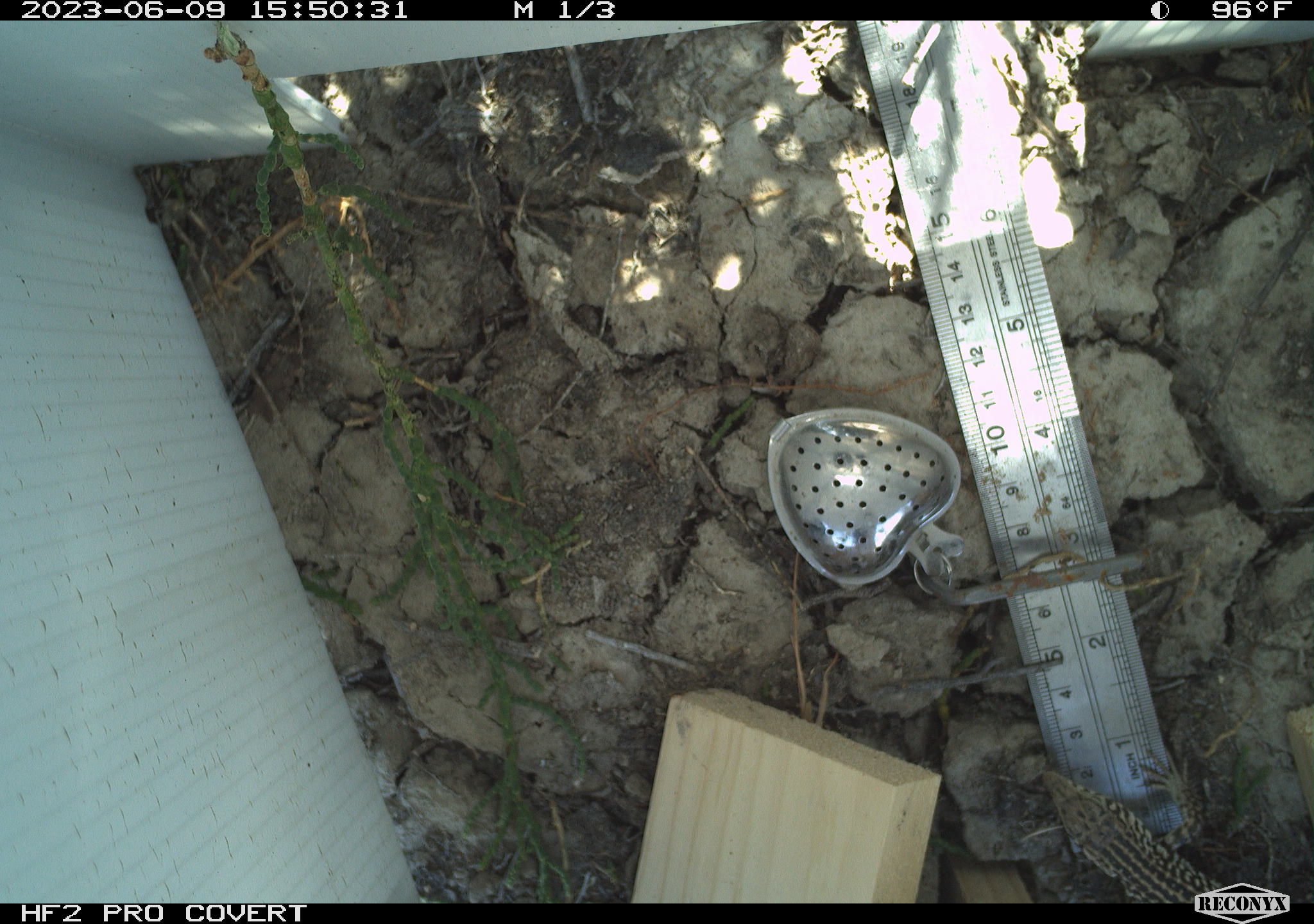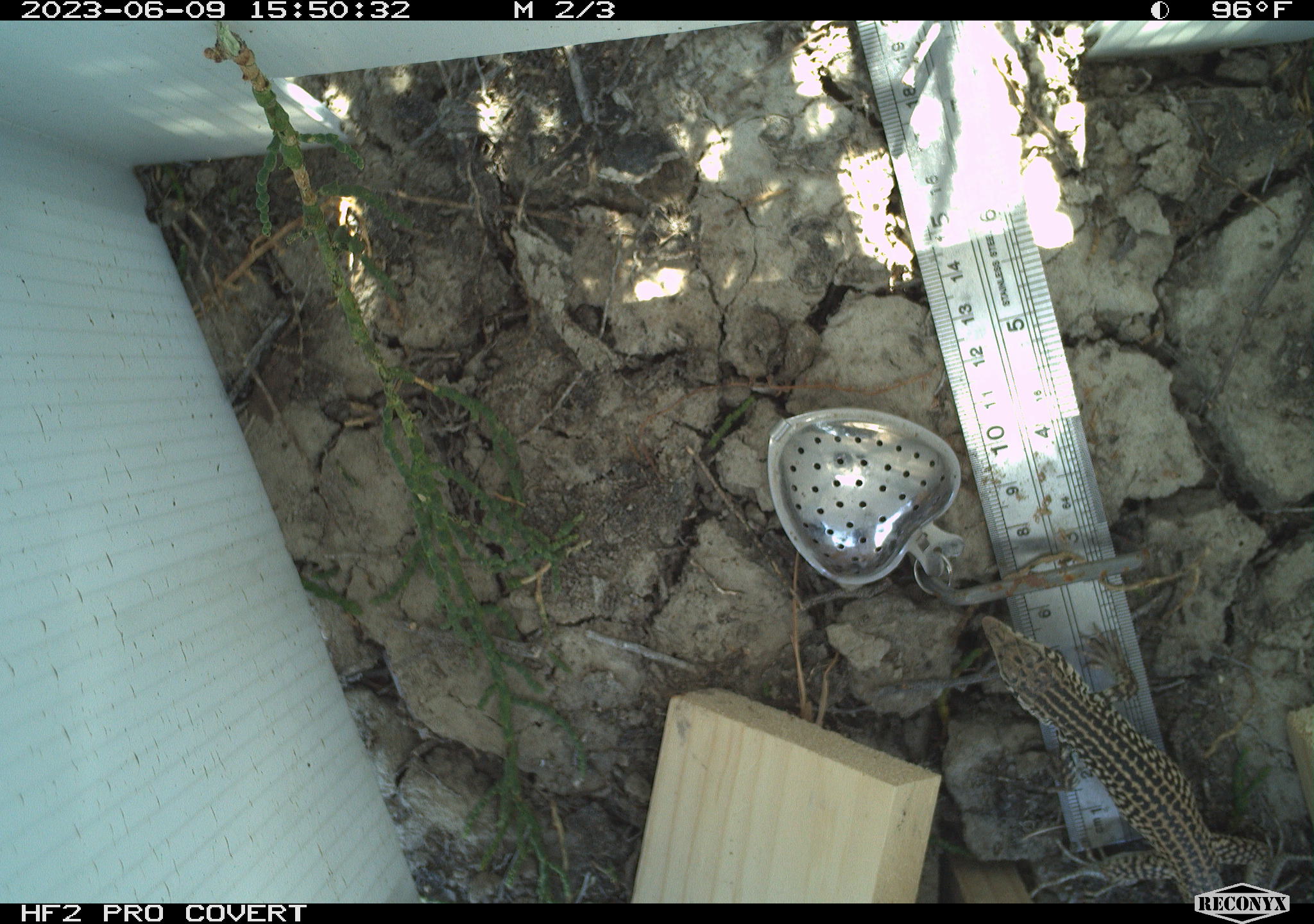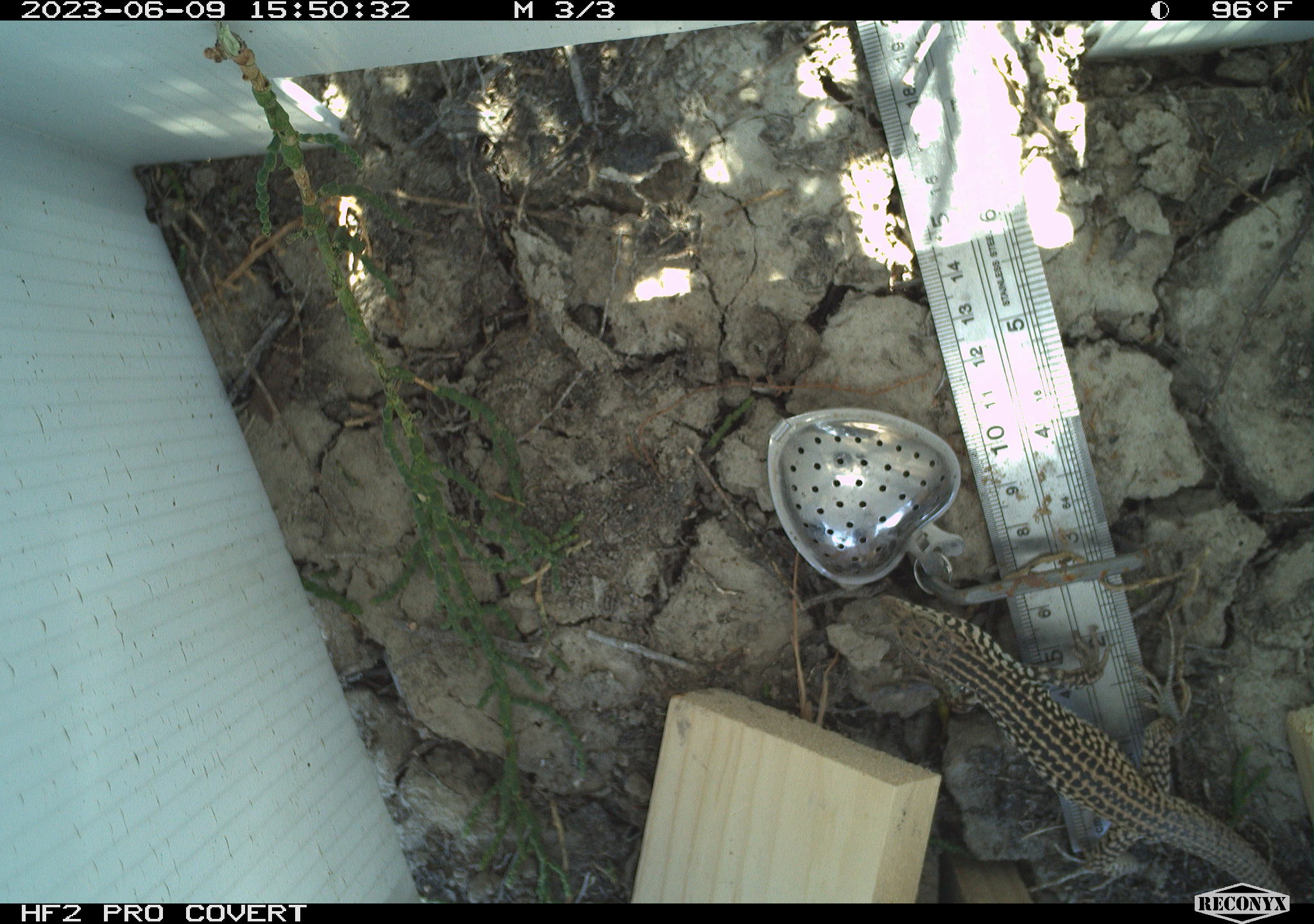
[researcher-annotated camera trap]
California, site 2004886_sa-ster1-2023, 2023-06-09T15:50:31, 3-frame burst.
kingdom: Animalia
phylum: Chordata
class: Reptilia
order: Squamata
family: Teiidae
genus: Aspidoscelis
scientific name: Aspidoscelis tigris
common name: western whiptail